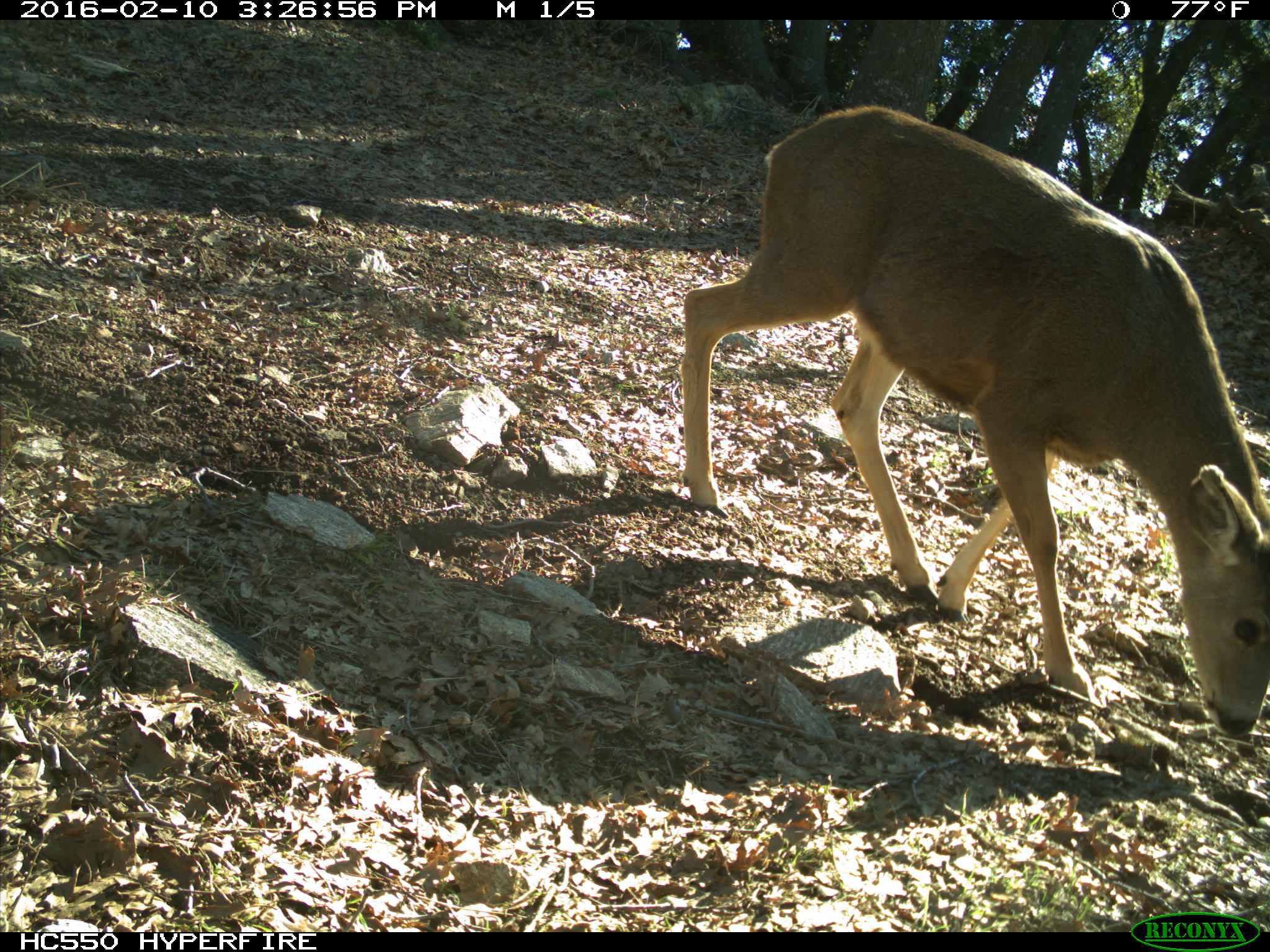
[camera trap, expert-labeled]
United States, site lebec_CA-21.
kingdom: Animalia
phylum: Chordata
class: Mammalia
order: Artiodactyla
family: Cervidae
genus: Odocoileus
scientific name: Odocoileus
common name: deer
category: unidentified deer